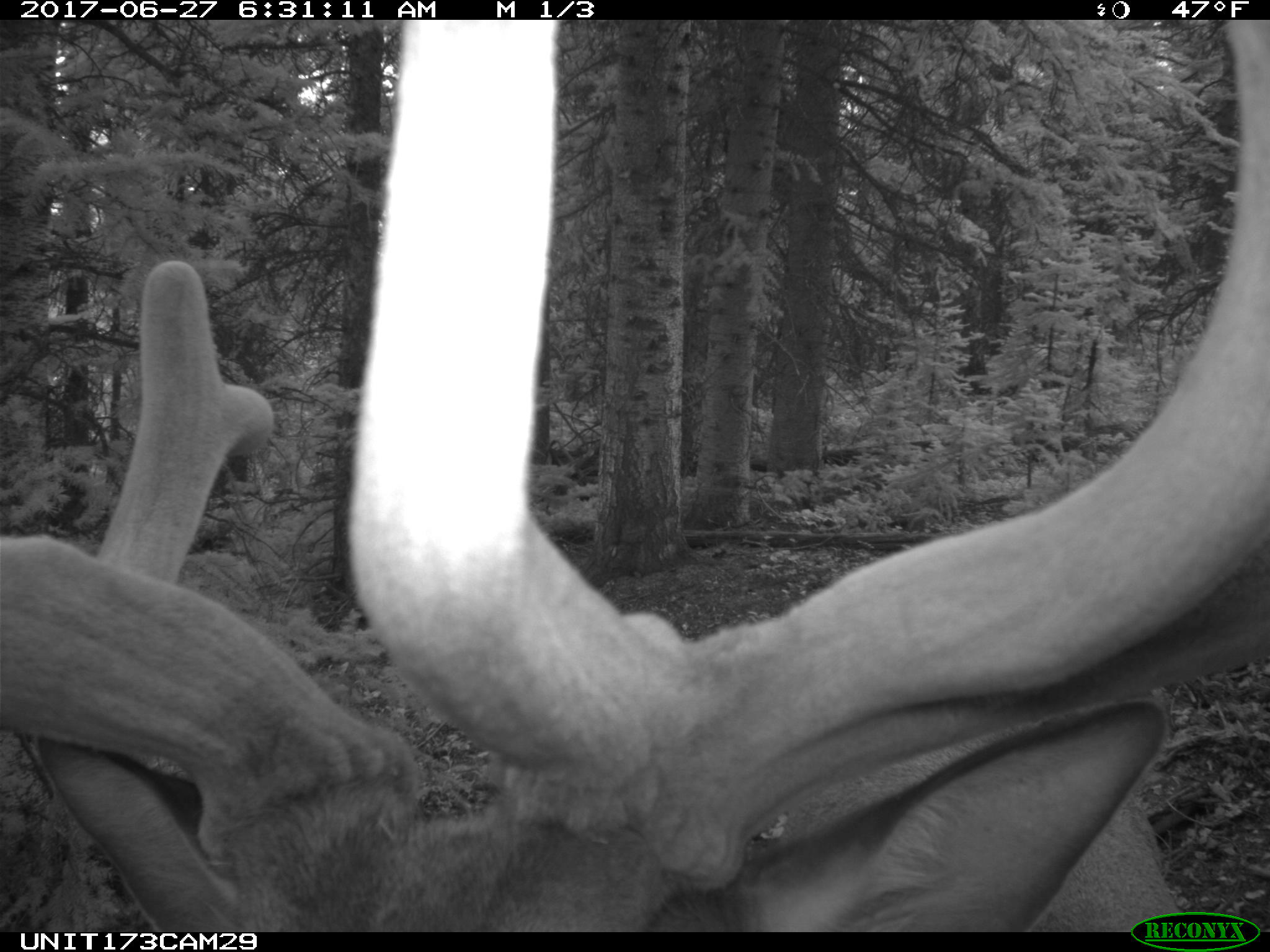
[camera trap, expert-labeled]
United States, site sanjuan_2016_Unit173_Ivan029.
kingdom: Animalia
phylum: Chordata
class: Mammalia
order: Artiodactyla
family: Cervidae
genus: Cervus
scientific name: Cervus elaphus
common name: red deer